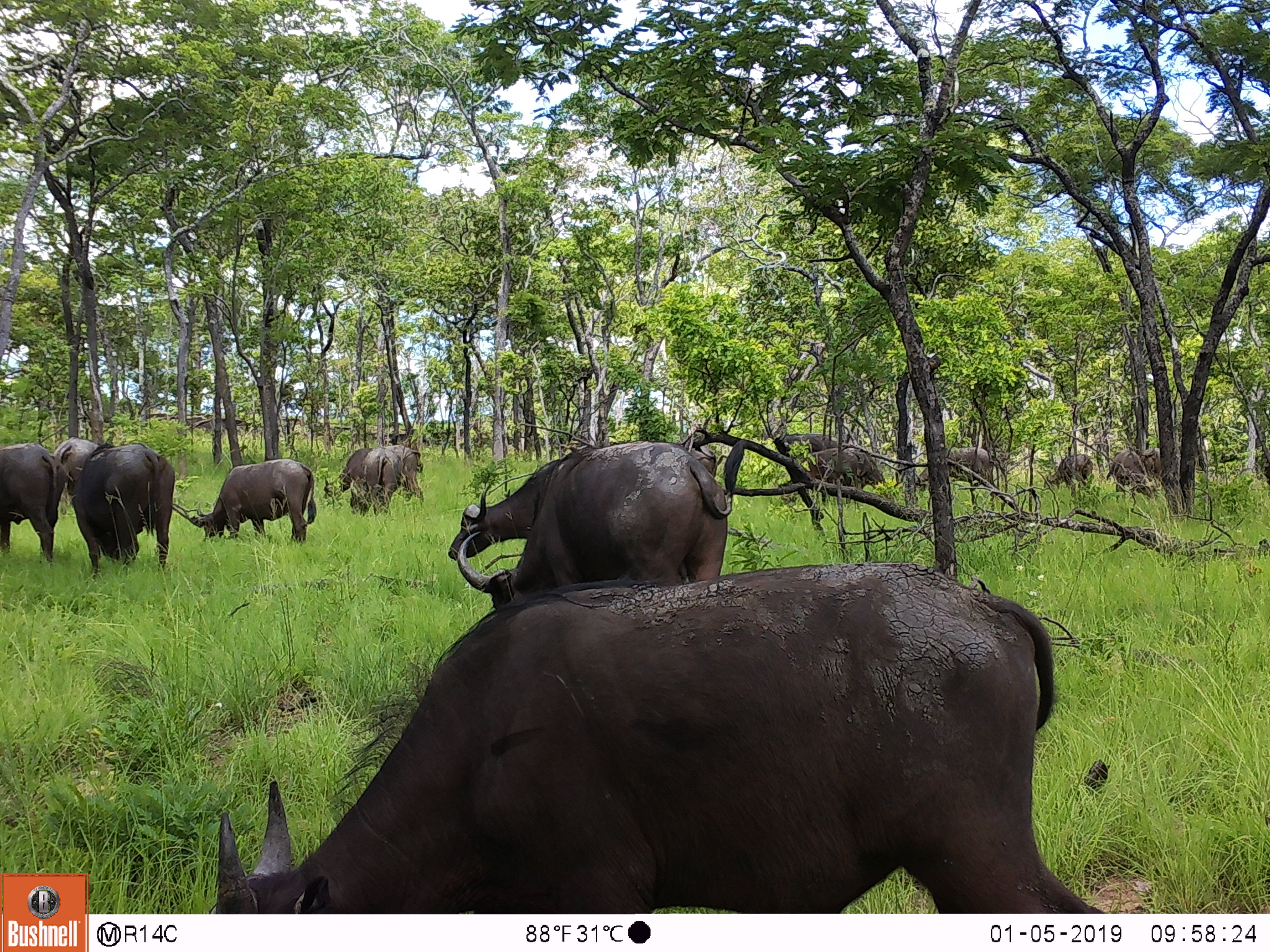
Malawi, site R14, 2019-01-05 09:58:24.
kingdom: Animalia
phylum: Chordata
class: Mammalia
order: Artiodactyla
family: Bovidae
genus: Syncerus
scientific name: Syncerus caffer caffer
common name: cape buffalo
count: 11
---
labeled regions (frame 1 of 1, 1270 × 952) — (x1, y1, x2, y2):
cape buffalo: (189, 559, 1123, 911); (454, 435, 738, 628); (69, 438, 192, 581); (440, 442, 570, 566); (177, 453, 322, 558); (325, 435, 437, 521); (0, 442, 69, 566); (779, 427, 885, 498); (918, 451, 1011, 504); (1102, 448, 1158, 505); (1040, 447, 1094, 501)